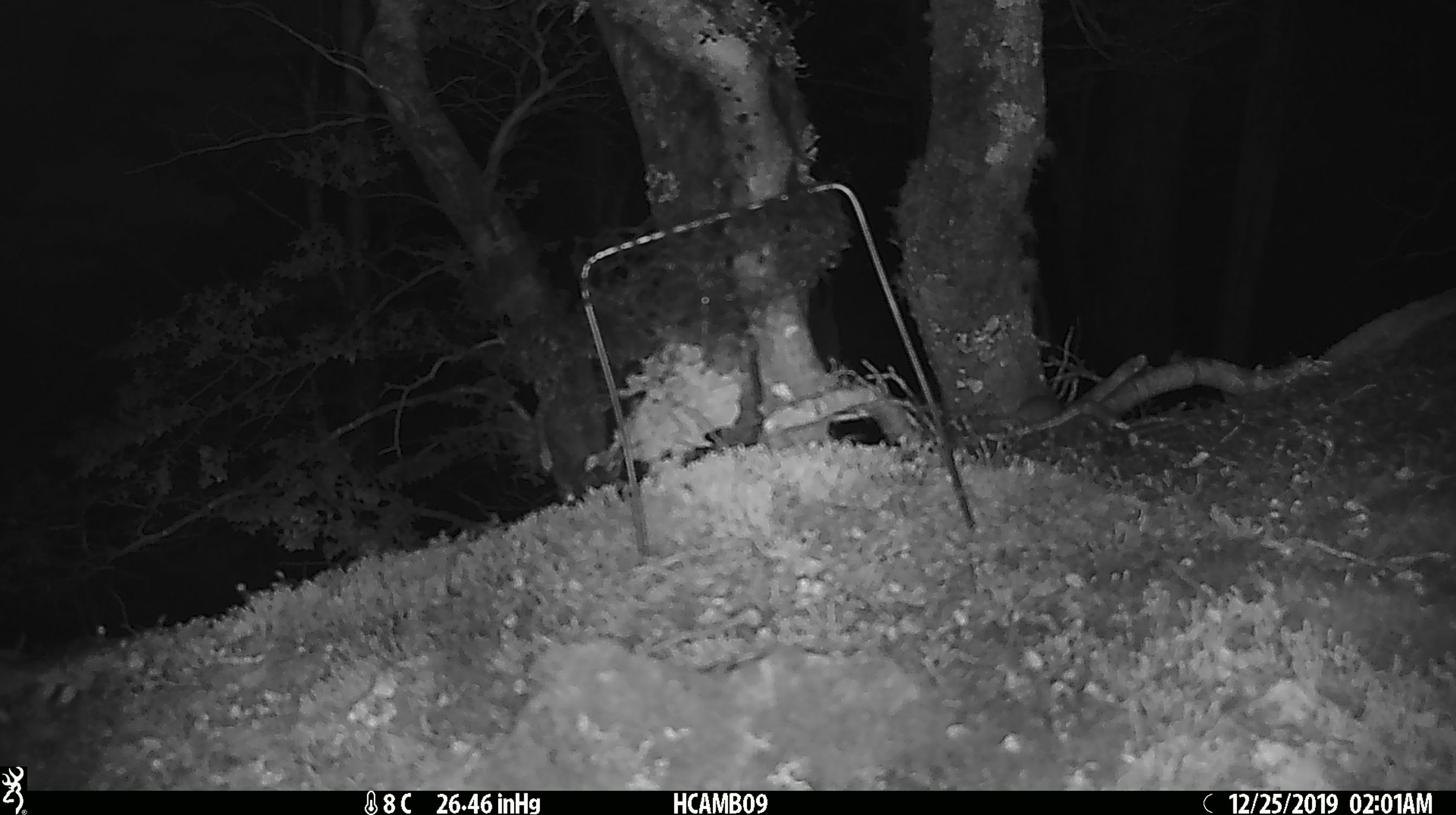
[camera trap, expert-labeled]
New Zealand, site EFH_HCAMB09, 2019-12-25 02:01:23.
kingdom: Animalia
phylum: Chordata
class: Mammalia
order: Rodentia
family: Muridae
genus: Mus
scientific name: Mus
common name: mouse